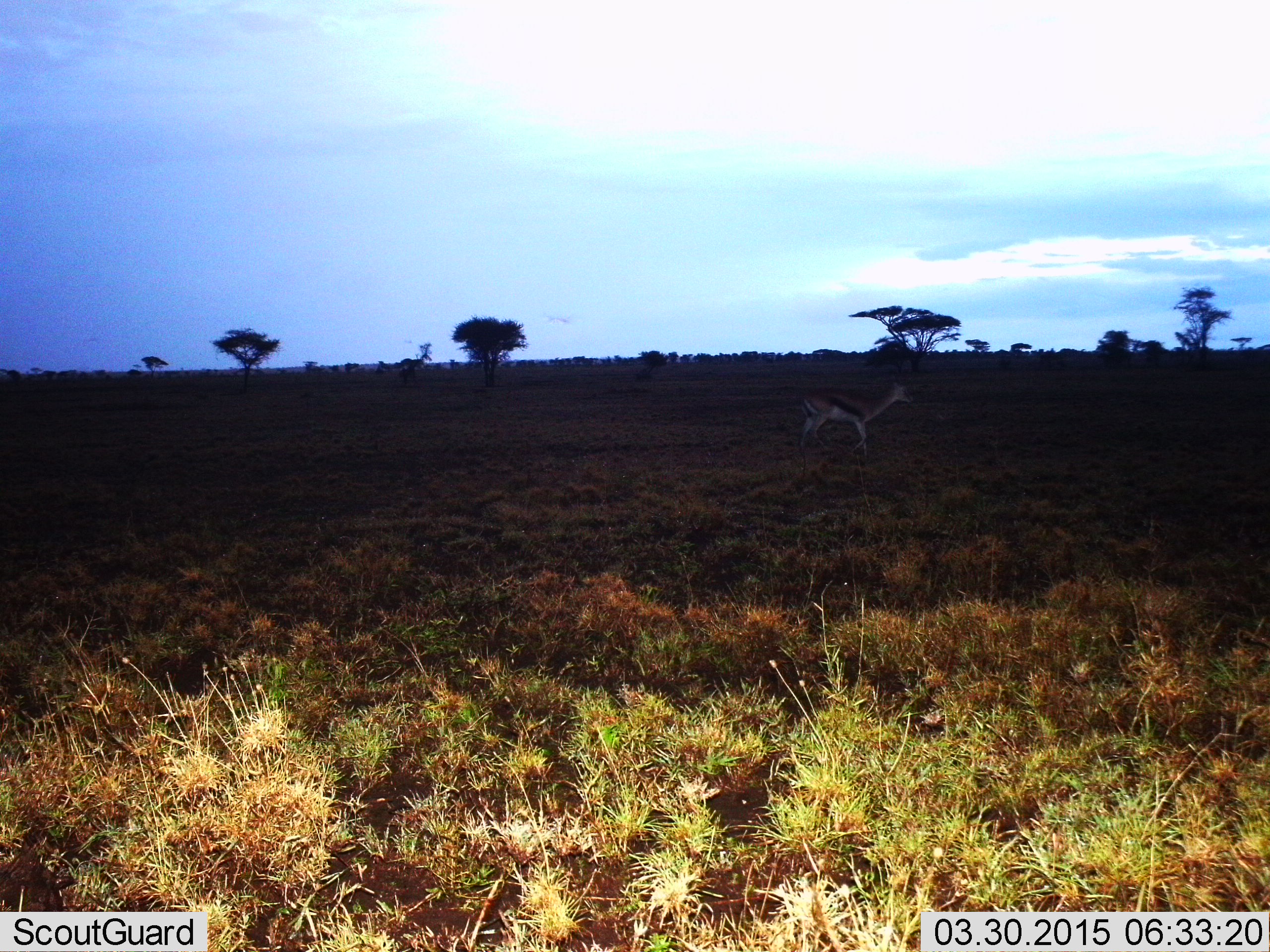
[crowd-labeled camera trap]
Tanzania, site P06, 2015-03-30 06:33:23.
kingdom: Animalia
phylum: Chordata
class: Mammalia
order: Artiodactyla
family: Bovidae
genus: Eudorcas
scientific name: Eudorcas thomsonii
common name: thomson's gazelle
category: gazellethomsons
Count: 1.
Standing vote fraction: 50%.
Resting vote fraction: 0%.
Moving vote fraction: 50%.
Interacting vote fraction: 0%.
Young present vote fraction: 0%.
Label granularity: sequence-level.